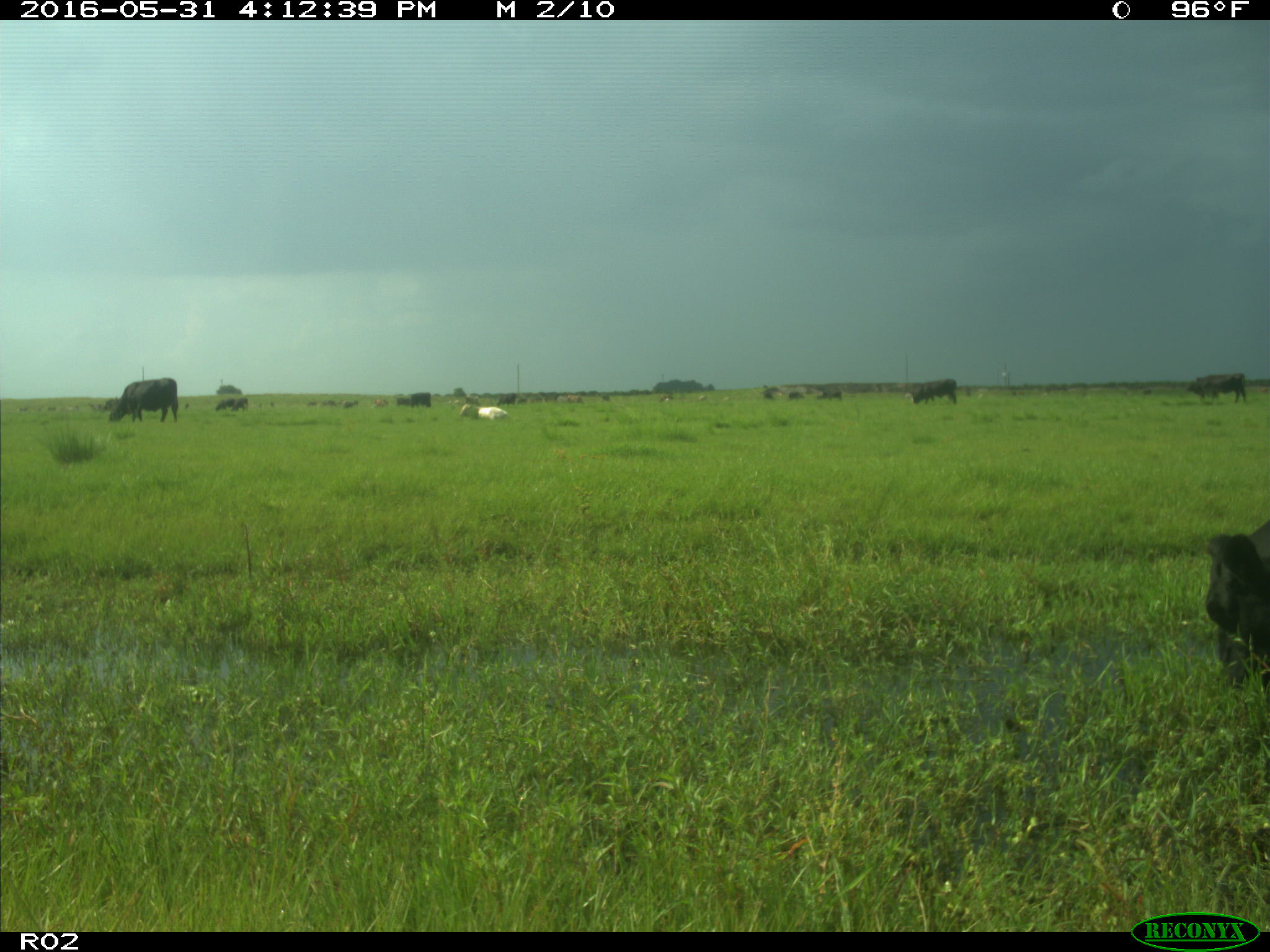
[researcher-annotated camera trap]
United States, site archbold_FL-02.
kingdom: Animalia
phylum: Chordata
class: Mammalia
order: Artiodactyla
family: Bovidae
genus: Bos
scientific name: Bos taurus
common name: domestic cow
Bos taurus (domestic cow).